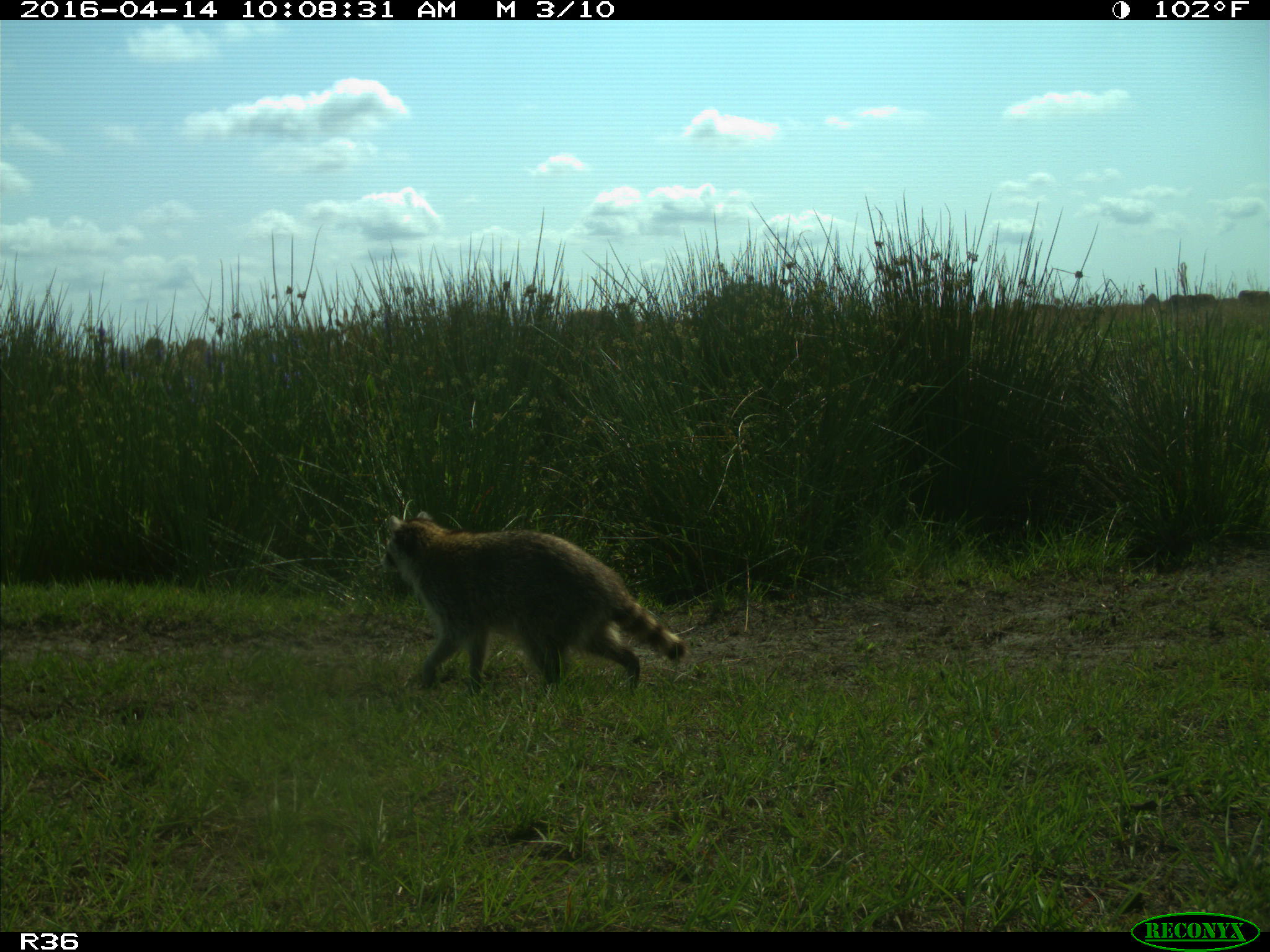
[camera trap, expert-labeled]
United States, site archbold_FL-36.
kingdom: Animalia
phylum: Chordata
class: Mammalia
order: Carnivora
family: Procyonidae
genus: Procyon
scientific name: Procyon lotor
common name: common raccoon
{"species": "Procyon lotor (common raccoon)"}